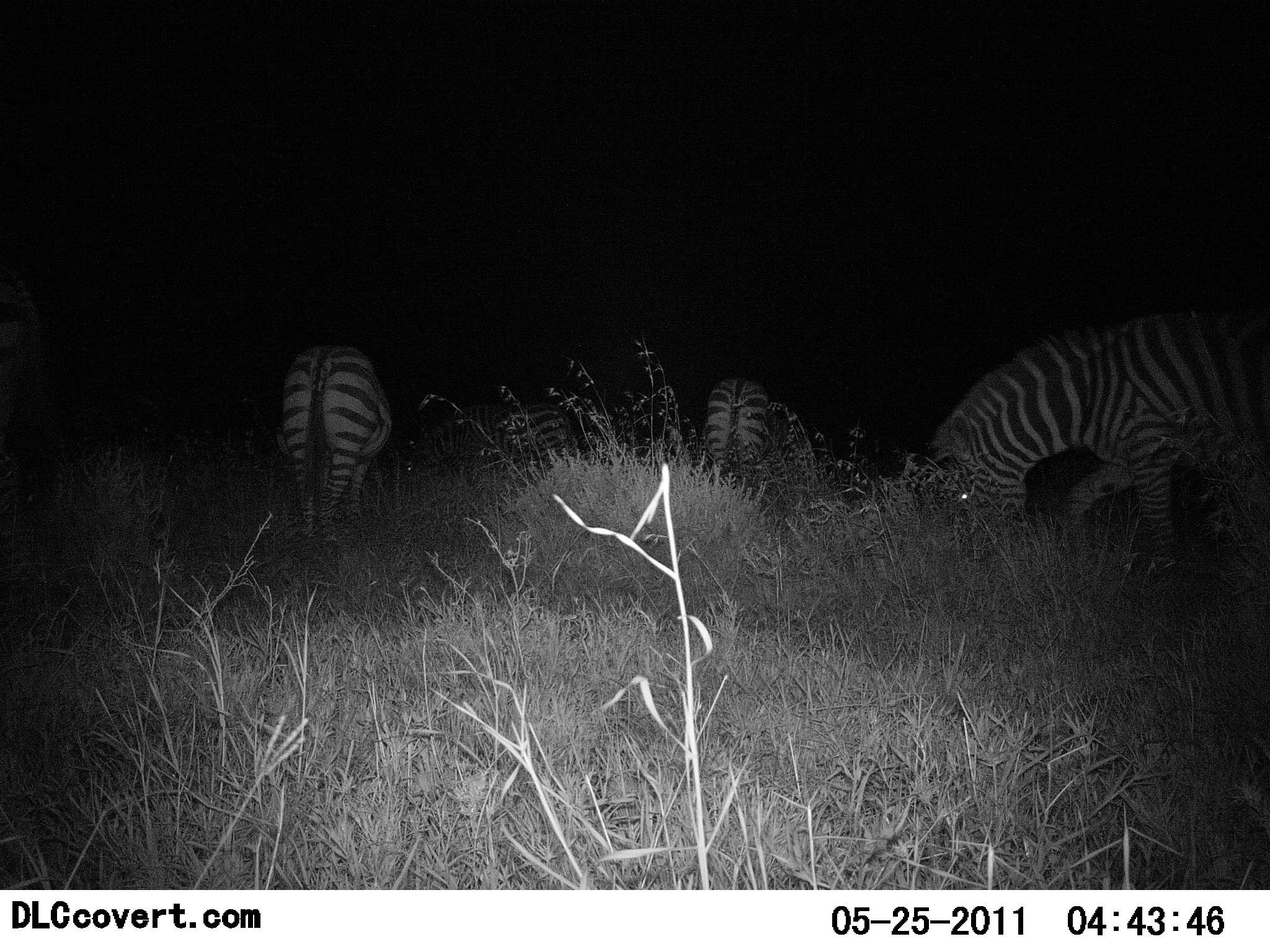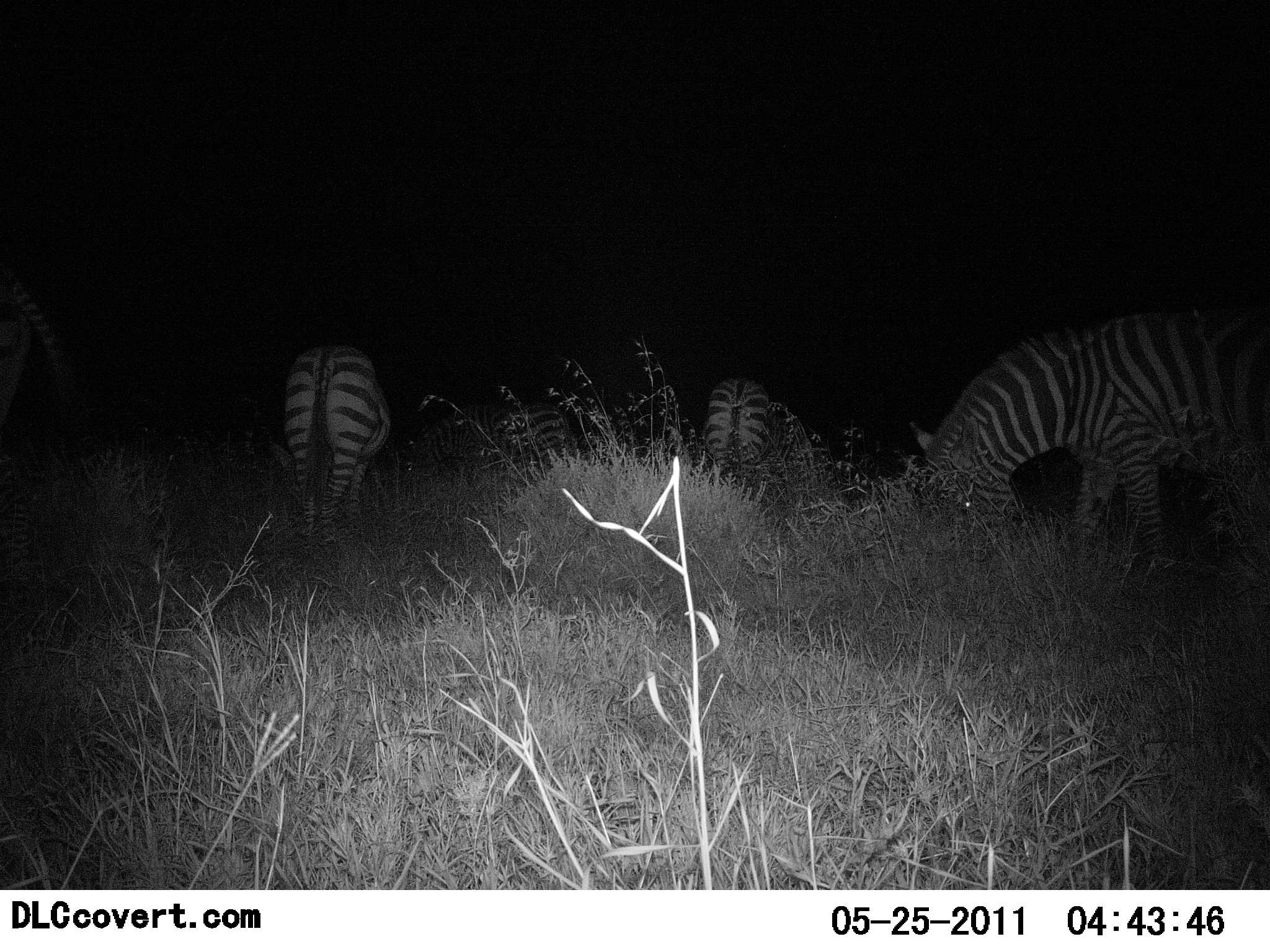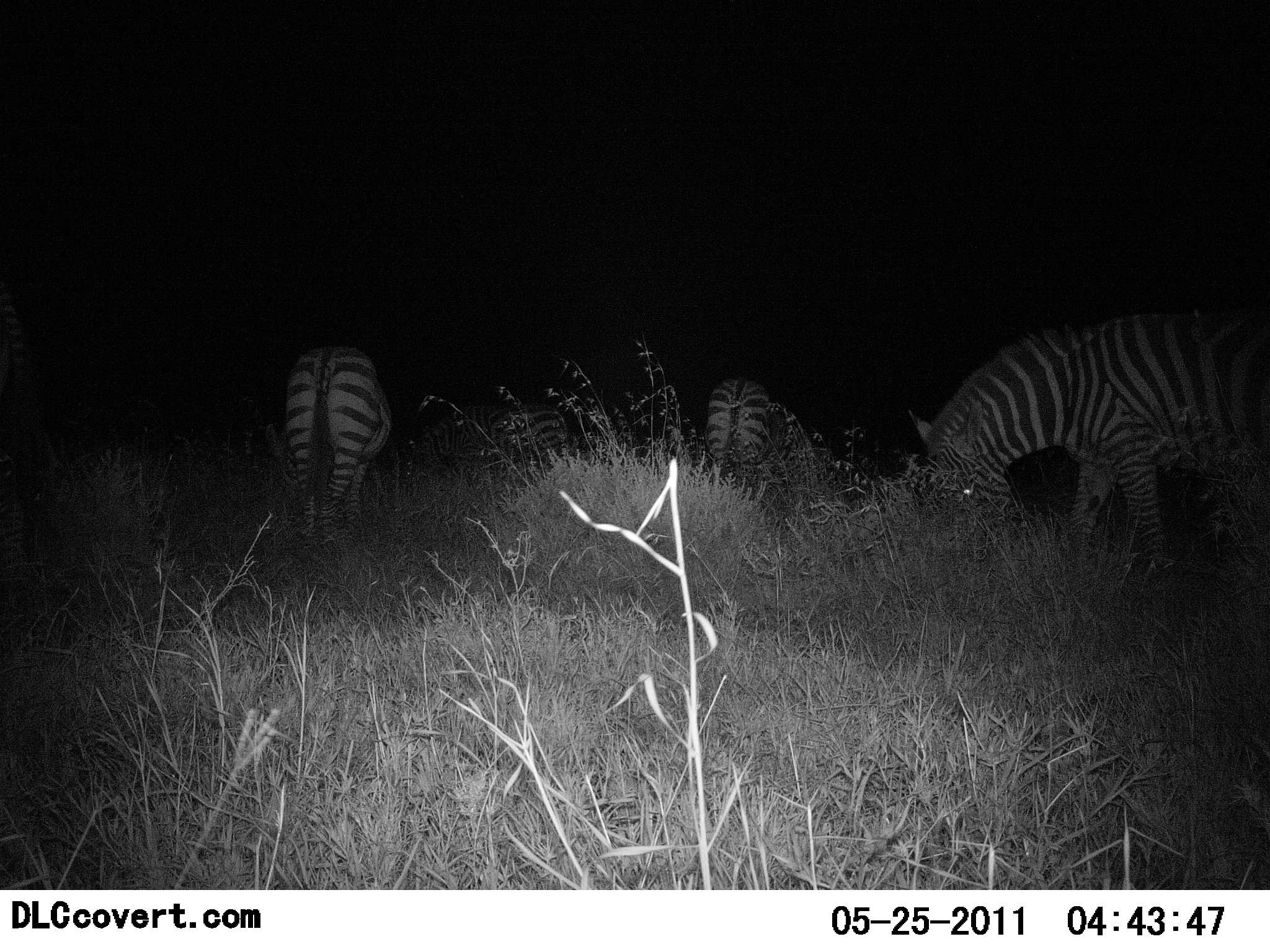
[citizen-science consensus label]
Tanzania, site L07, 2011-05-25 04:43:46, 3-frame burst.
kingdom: Animalia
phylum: Chordata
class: Mammalia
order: Perissodactyla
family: Equidae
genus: Equus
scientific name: Equus quagga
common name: plains zebra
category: zebra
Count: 3.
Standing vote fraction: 64%.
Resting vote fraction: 0%.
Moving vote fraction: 0%.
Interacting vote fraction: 0%.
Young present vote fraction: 0%.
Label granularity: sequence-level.